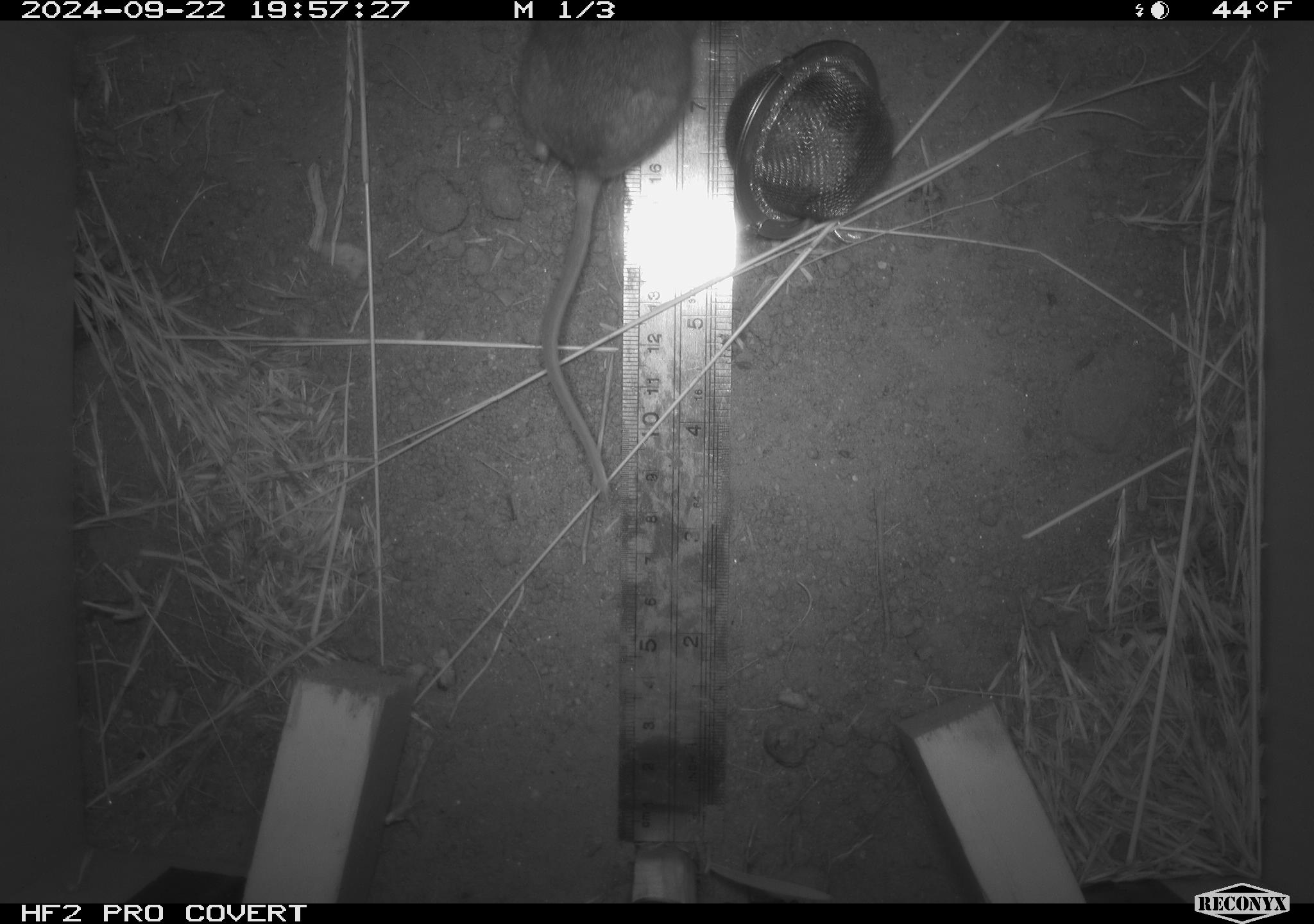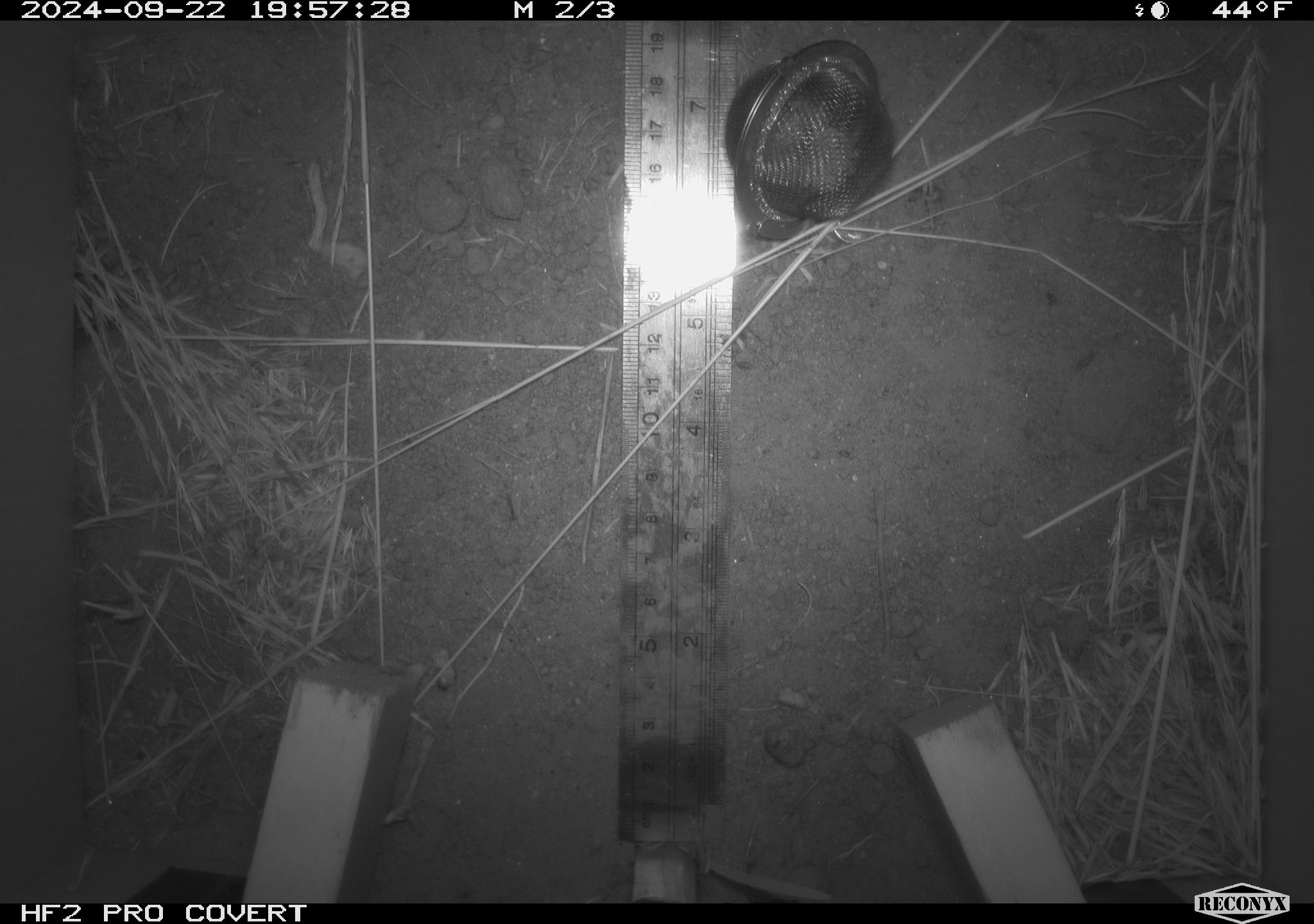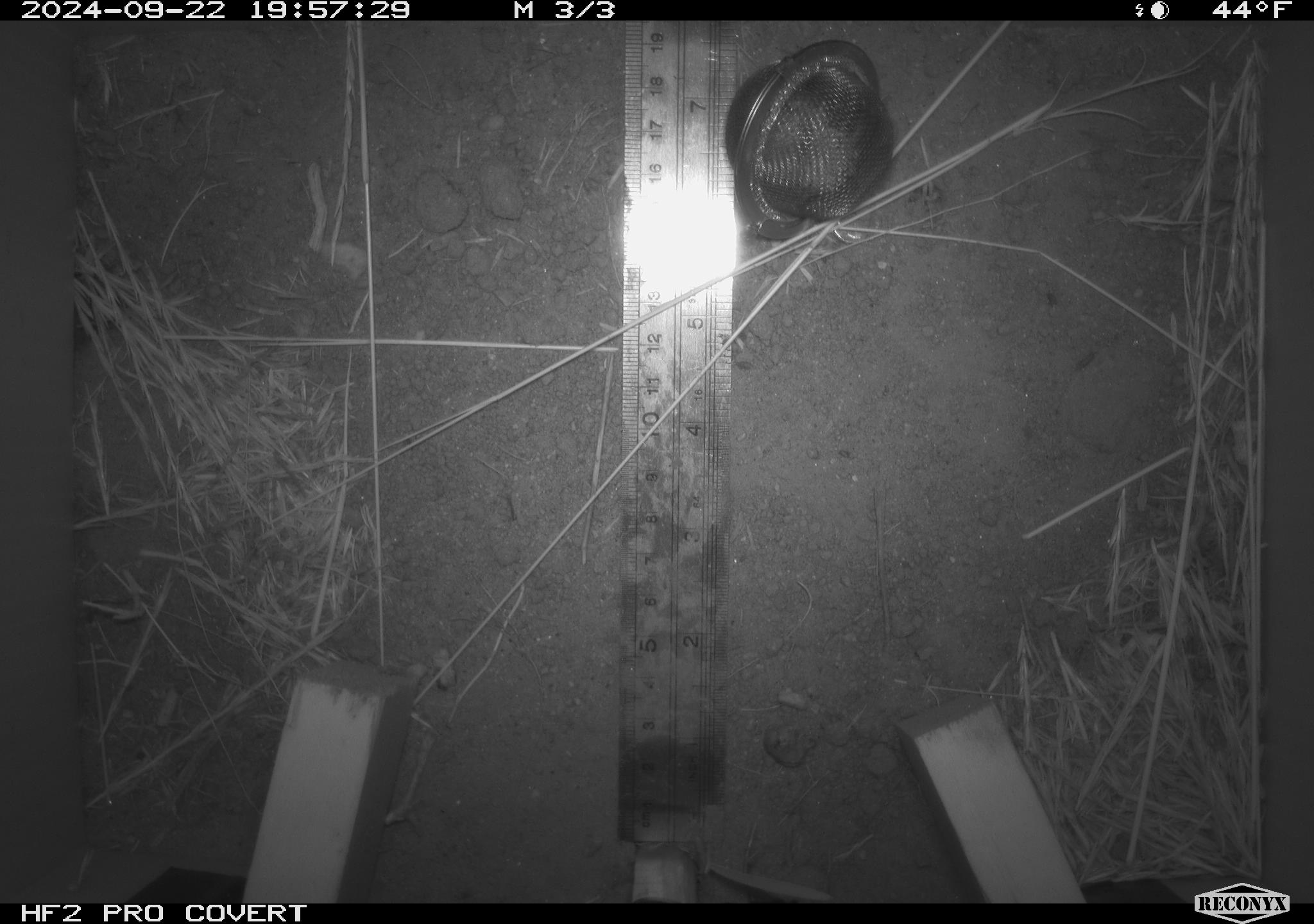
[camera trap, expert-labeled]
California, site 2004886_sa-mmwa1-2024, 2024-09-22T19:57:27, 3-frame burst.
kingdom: Animalia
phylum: Chordata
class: Mammalia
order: Rodentia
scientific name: Rodentia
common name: mouse species